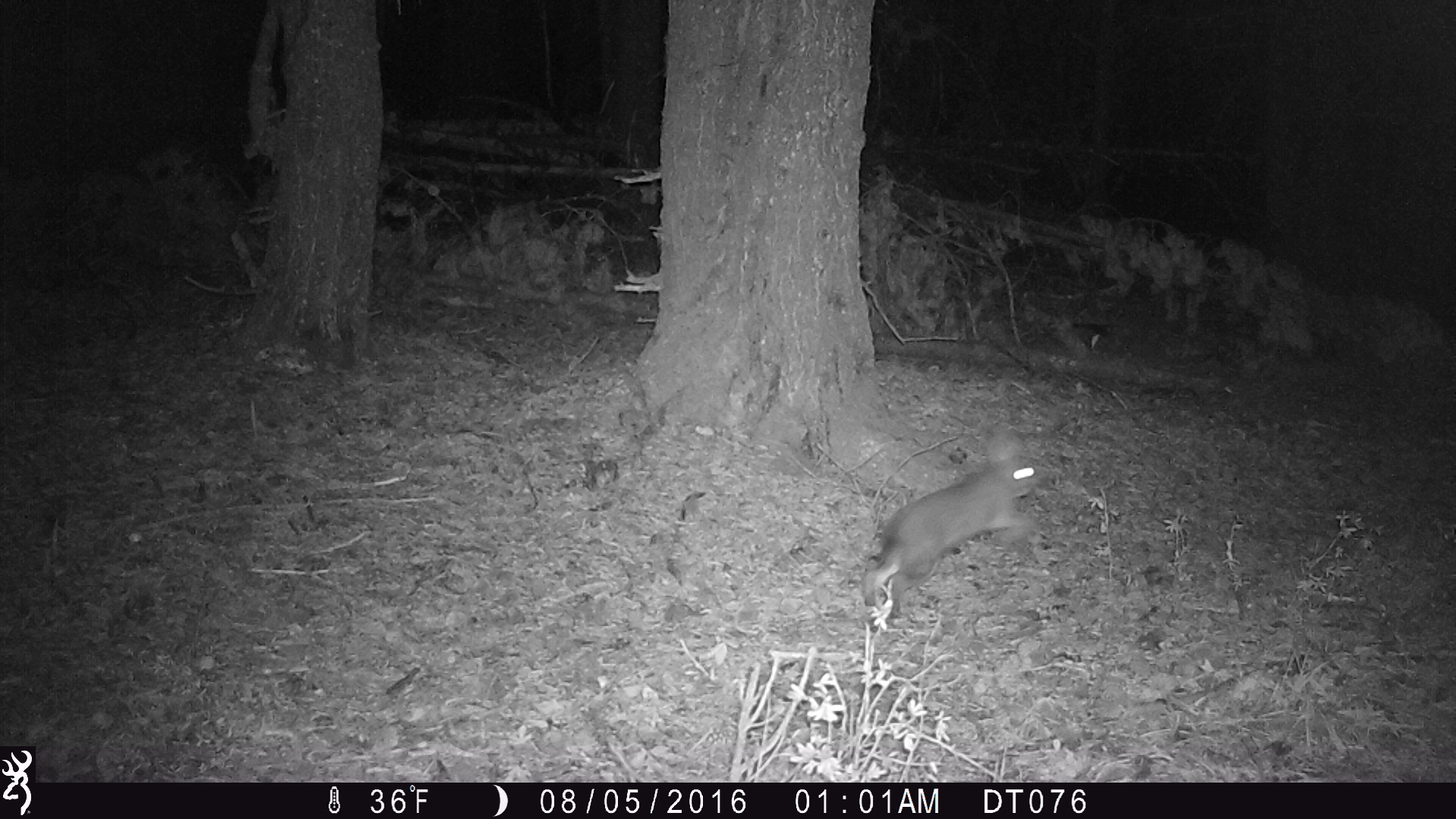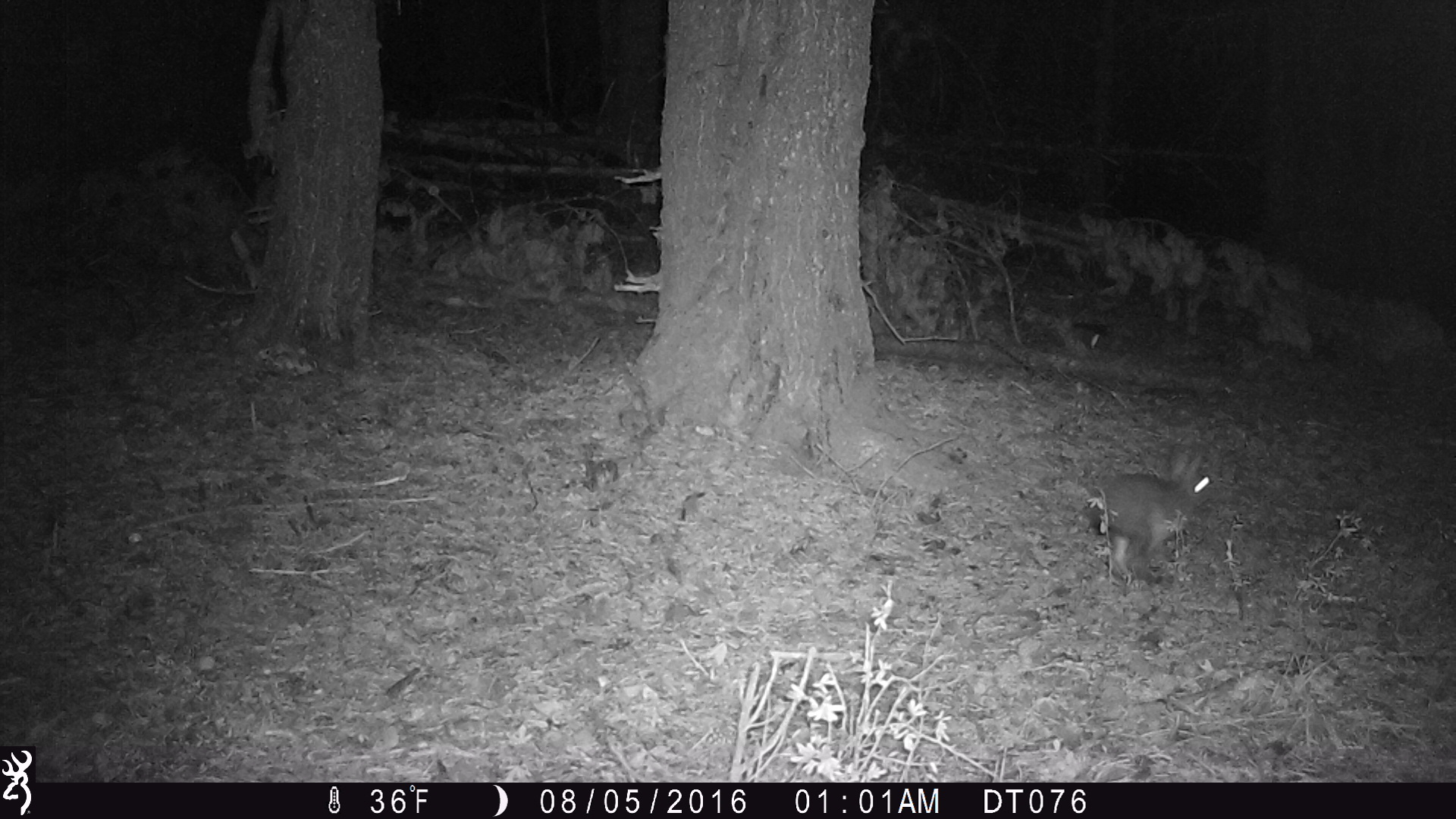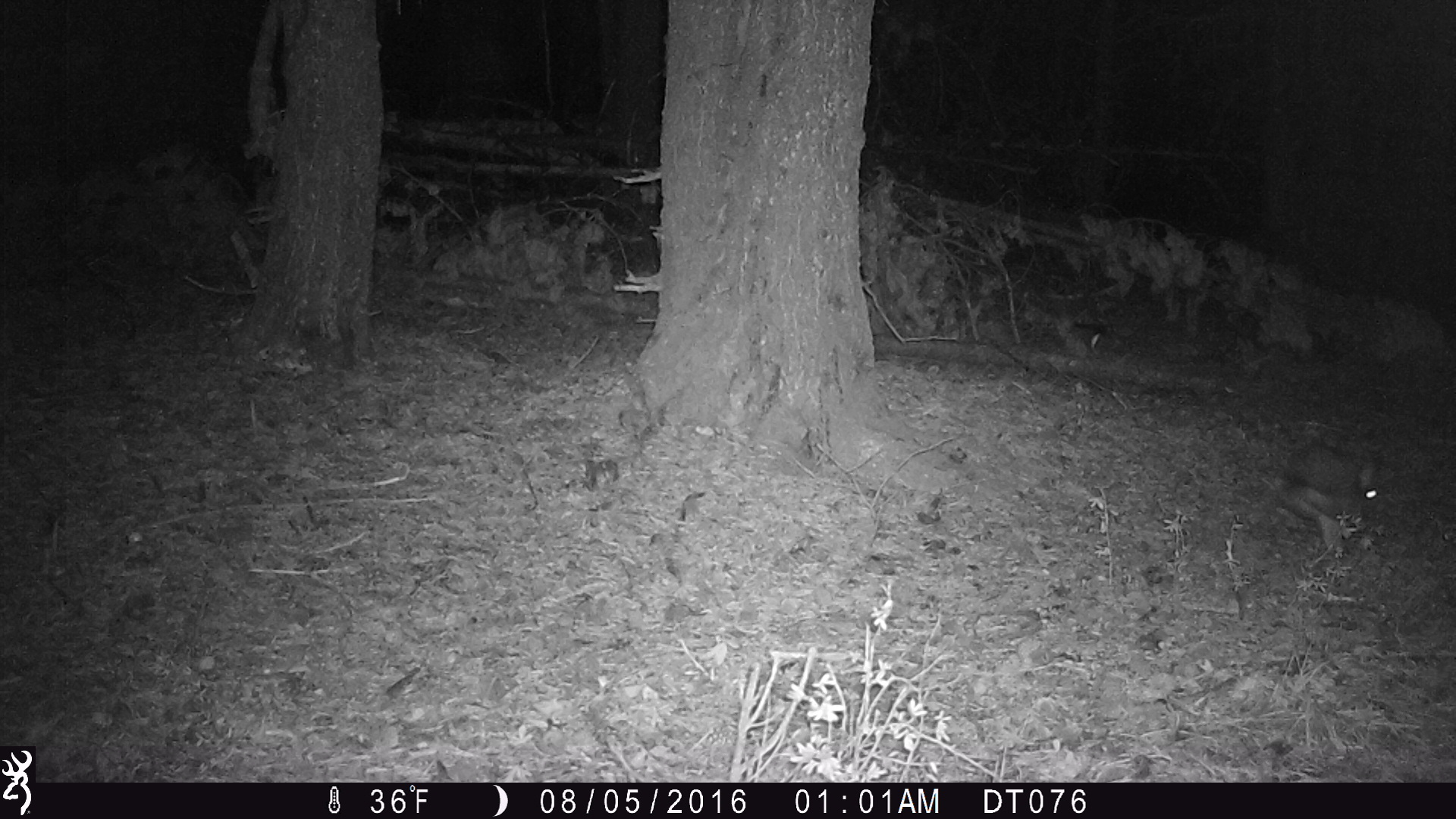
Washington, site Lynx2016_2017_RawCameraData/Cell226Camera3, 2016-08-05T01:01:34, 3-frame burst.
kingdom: Animalia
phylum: Chordata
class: Mammalia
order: Lagomorpha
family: Leporidae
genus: Lepus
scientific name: Lepus americanus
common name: snowshoe hare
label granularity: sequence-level